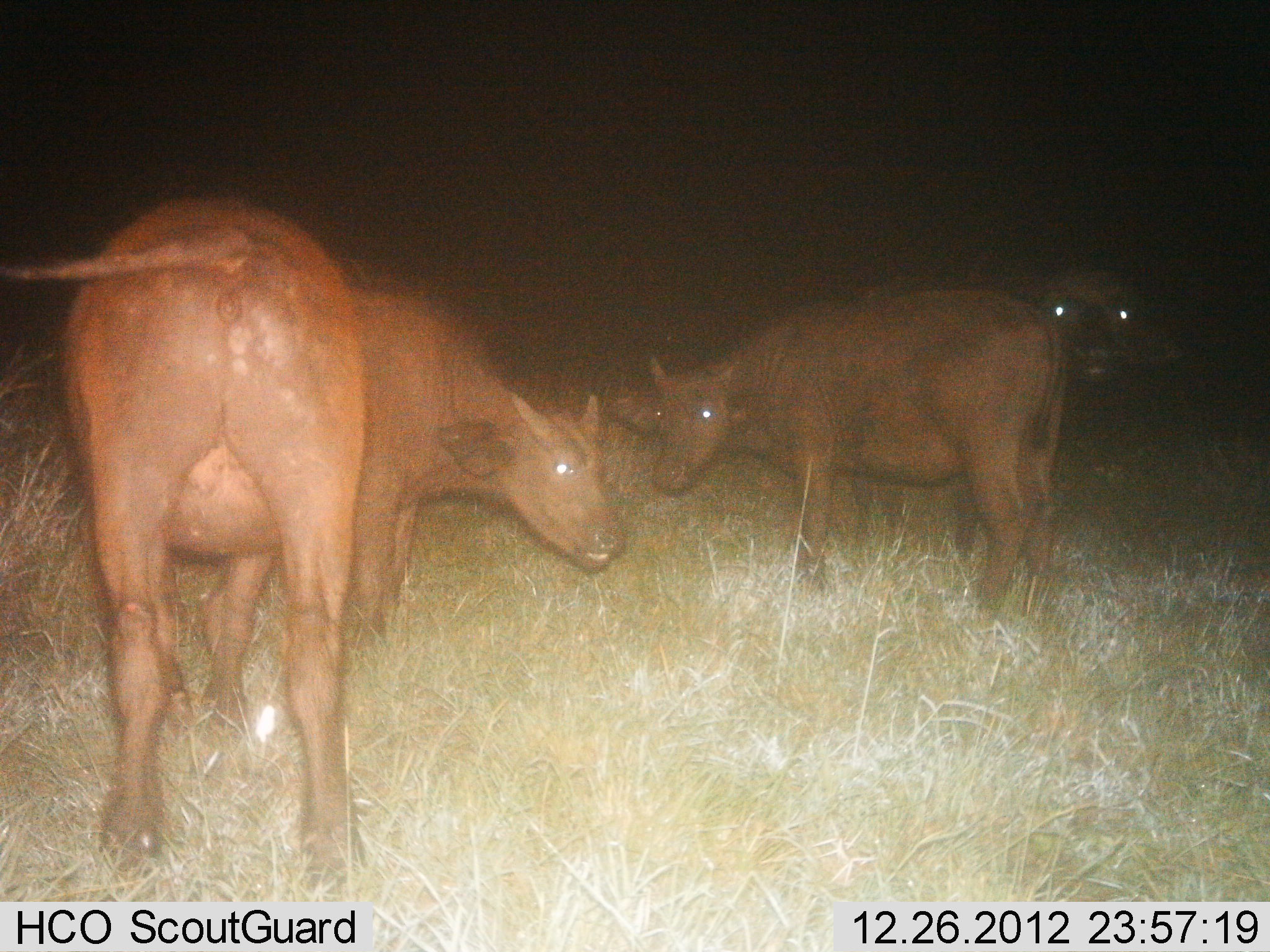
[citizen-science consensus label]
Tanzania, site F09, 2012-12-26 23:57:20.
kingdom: Animalia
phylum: Chordata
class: Mammalia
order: Artiodactyla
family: Bovidae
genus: Syncerus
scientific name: Syncerus caffer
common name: cape buffalo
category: buffalo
Buffalo (cape buffalo) (Syncerus caffer), count 3. Behavior (volunteer vote fractions): standing 88%, resting 0%, moving 8%, interacting 4%. Young present (vote fraction): 16%. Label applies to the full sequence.